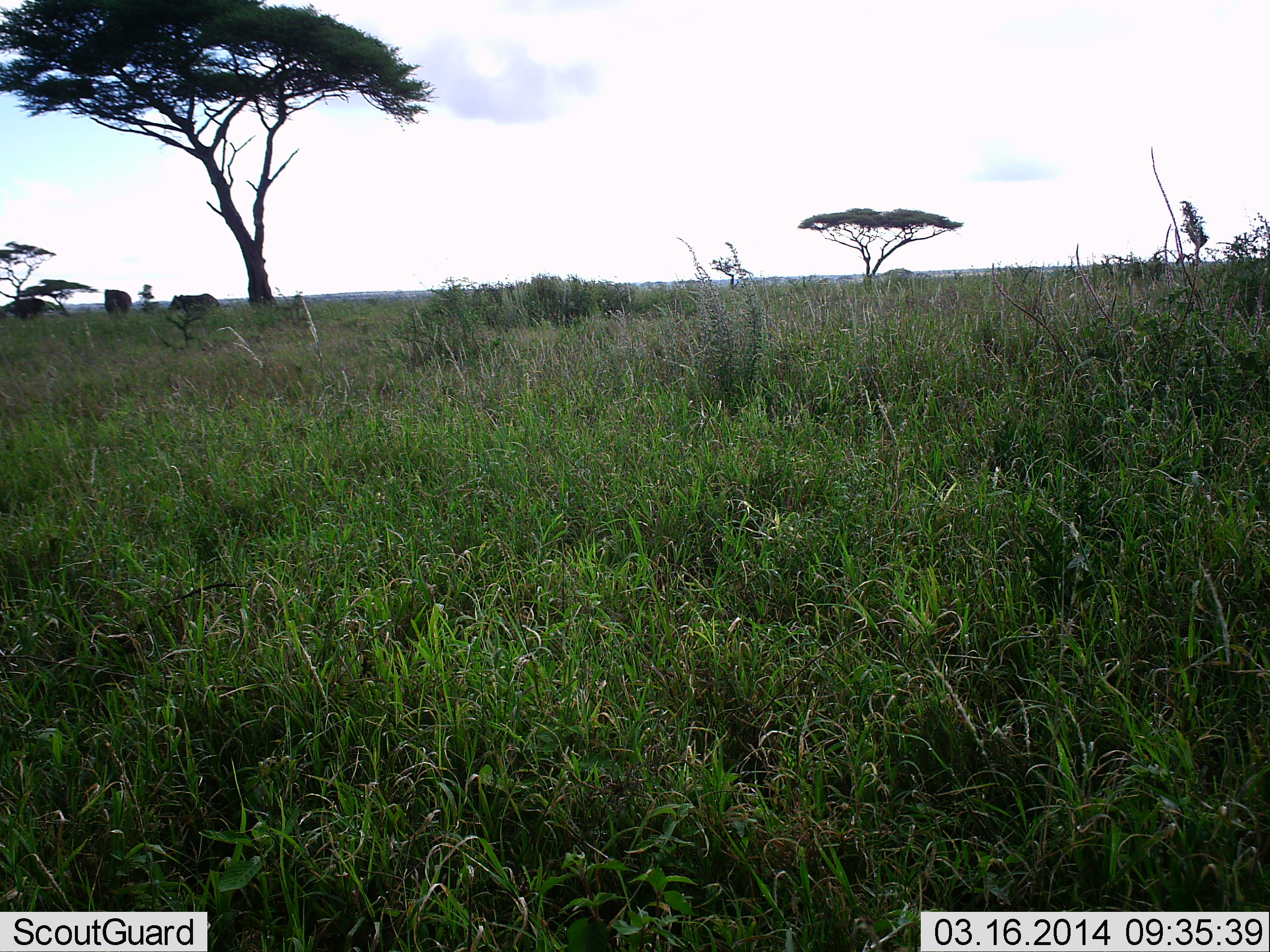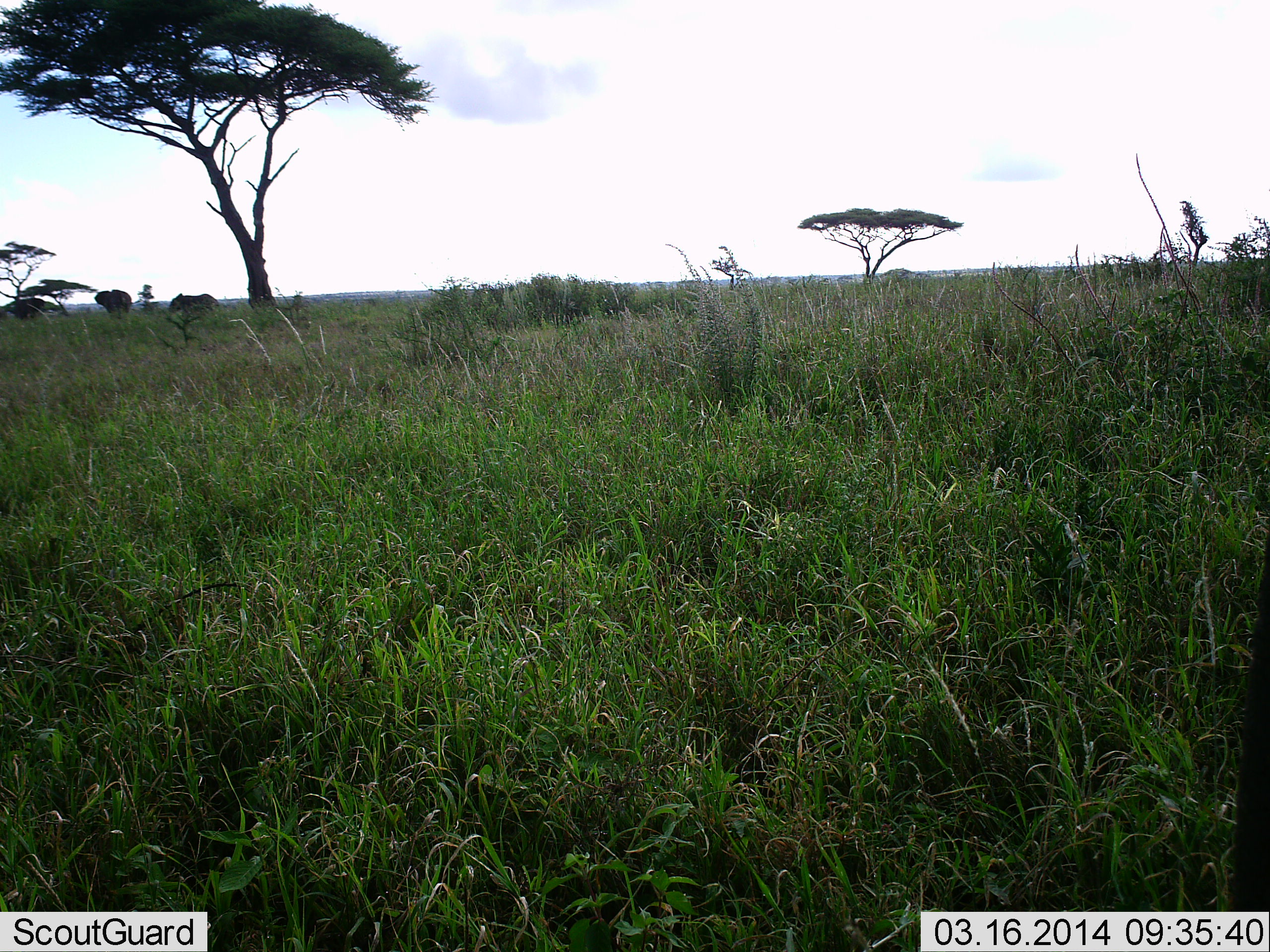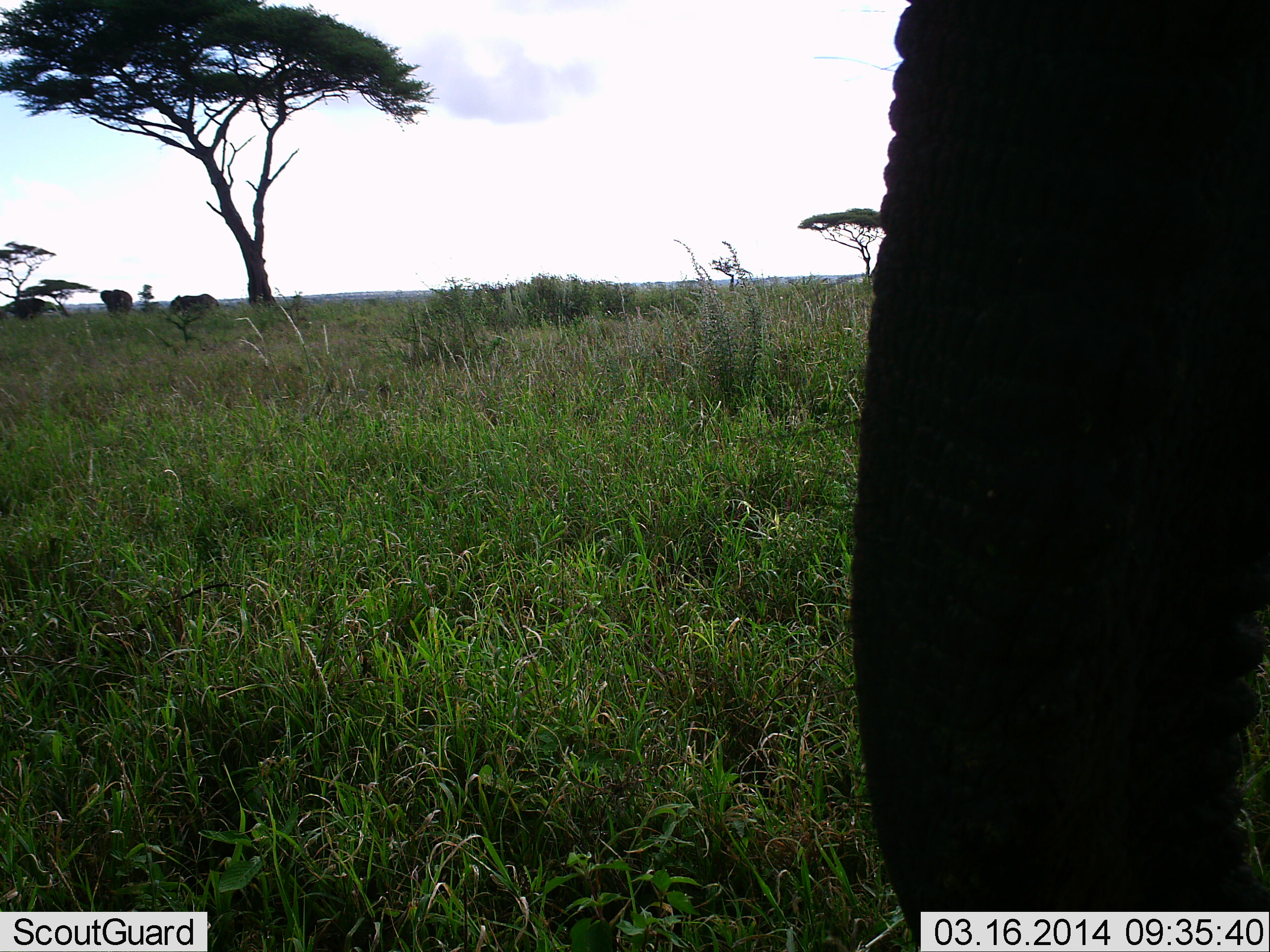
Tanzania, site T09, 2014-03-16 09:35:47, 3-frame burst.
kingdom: Animalia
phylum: Chordata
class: Mammalia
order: Proboscidea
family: Elephantidae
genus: Loxodonta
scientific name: Loxodonta africana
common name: african bush elephant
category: elephant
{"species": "elephant (african bush elephant) (Loxodonta africana)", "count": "3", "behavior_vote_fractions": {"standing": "50%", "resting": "0%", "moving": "60%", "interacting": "0%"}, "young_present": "0%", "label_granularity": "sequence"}